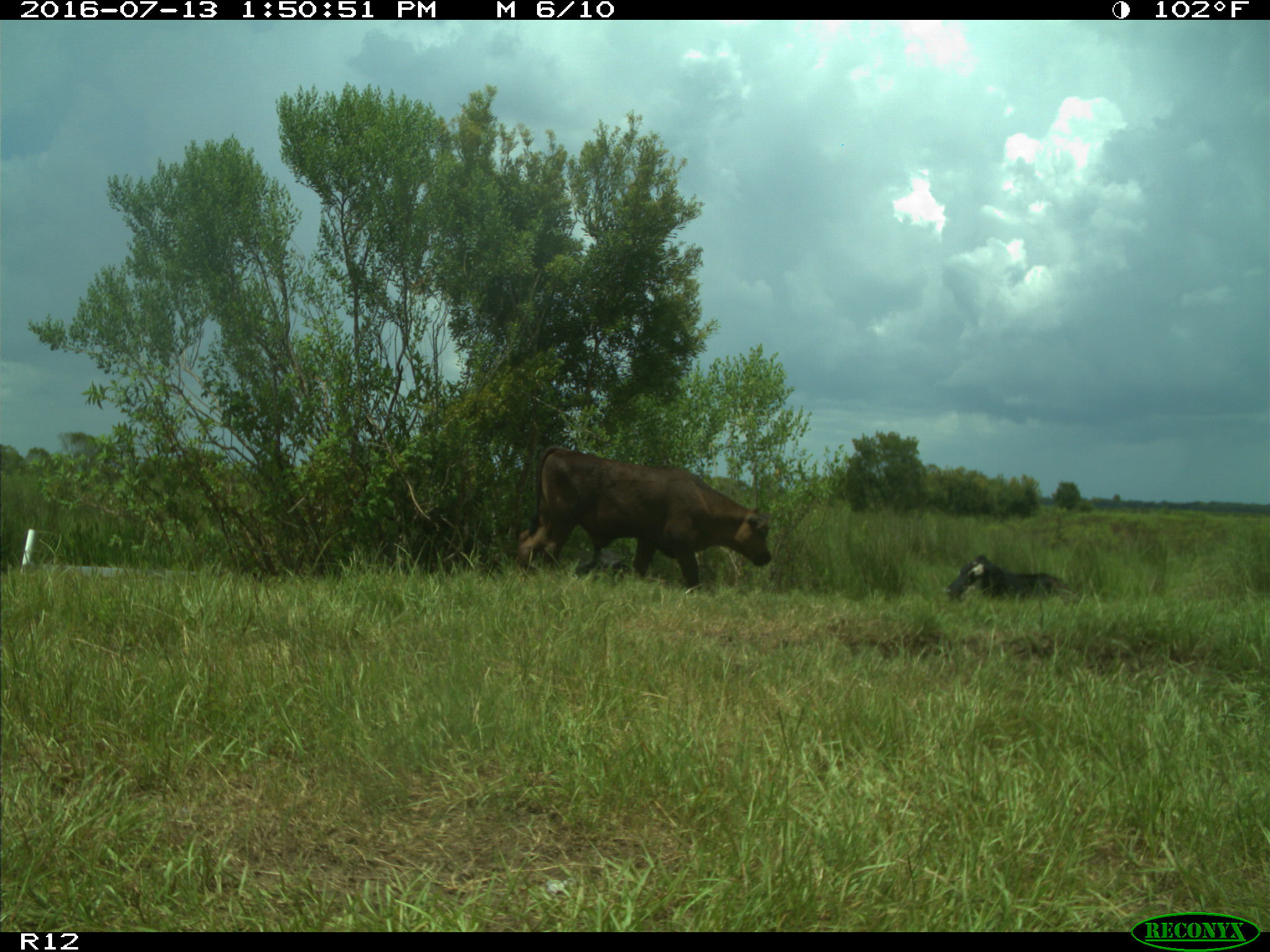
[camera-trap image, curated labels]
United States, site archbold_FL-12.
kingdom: Animalia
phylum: Chordata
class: Mammalia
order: Artiodactyla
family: Bovidae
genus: Bos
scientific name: Bos taurus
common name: domestic cow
Bos taurus (domestic cow).